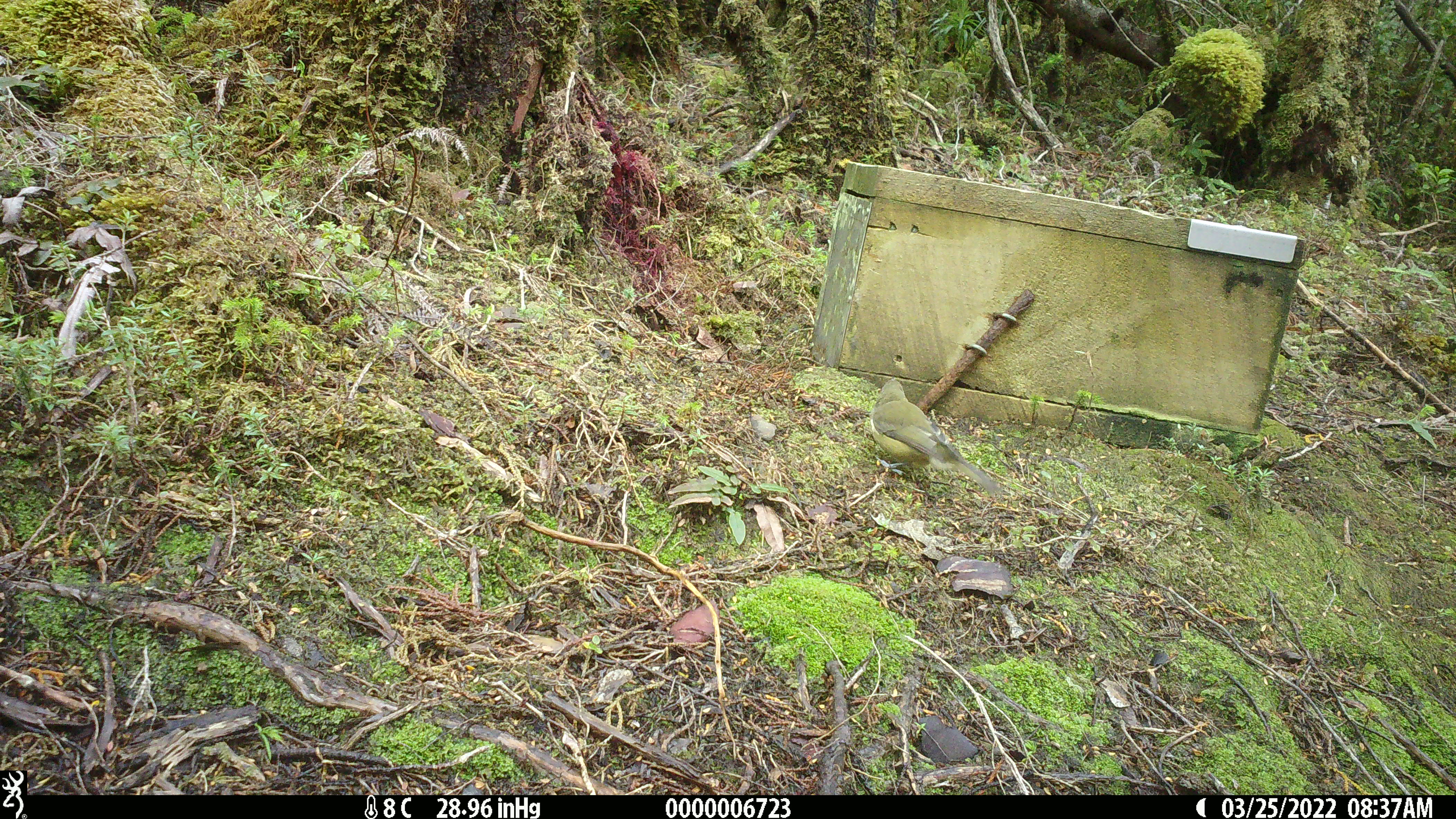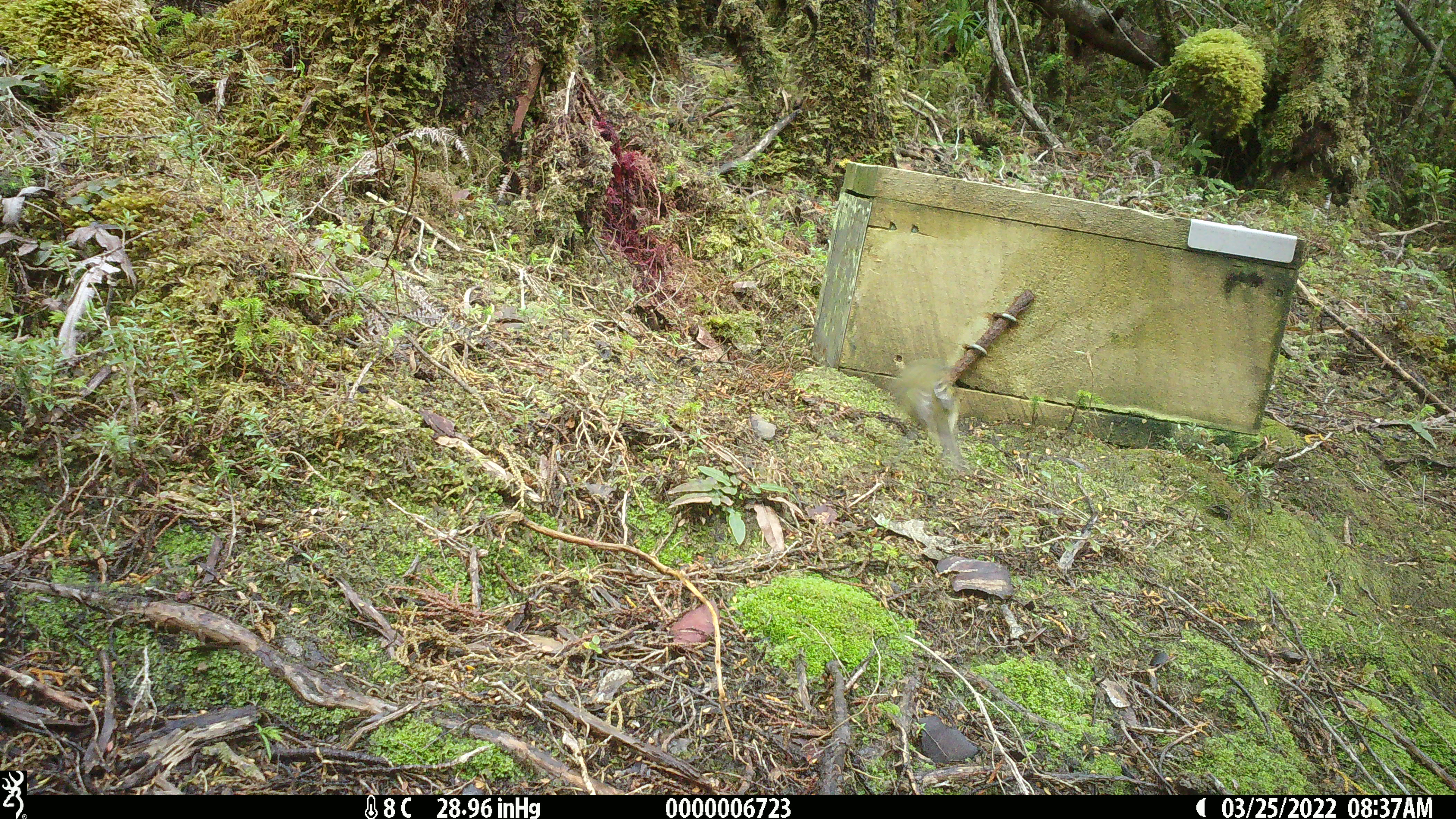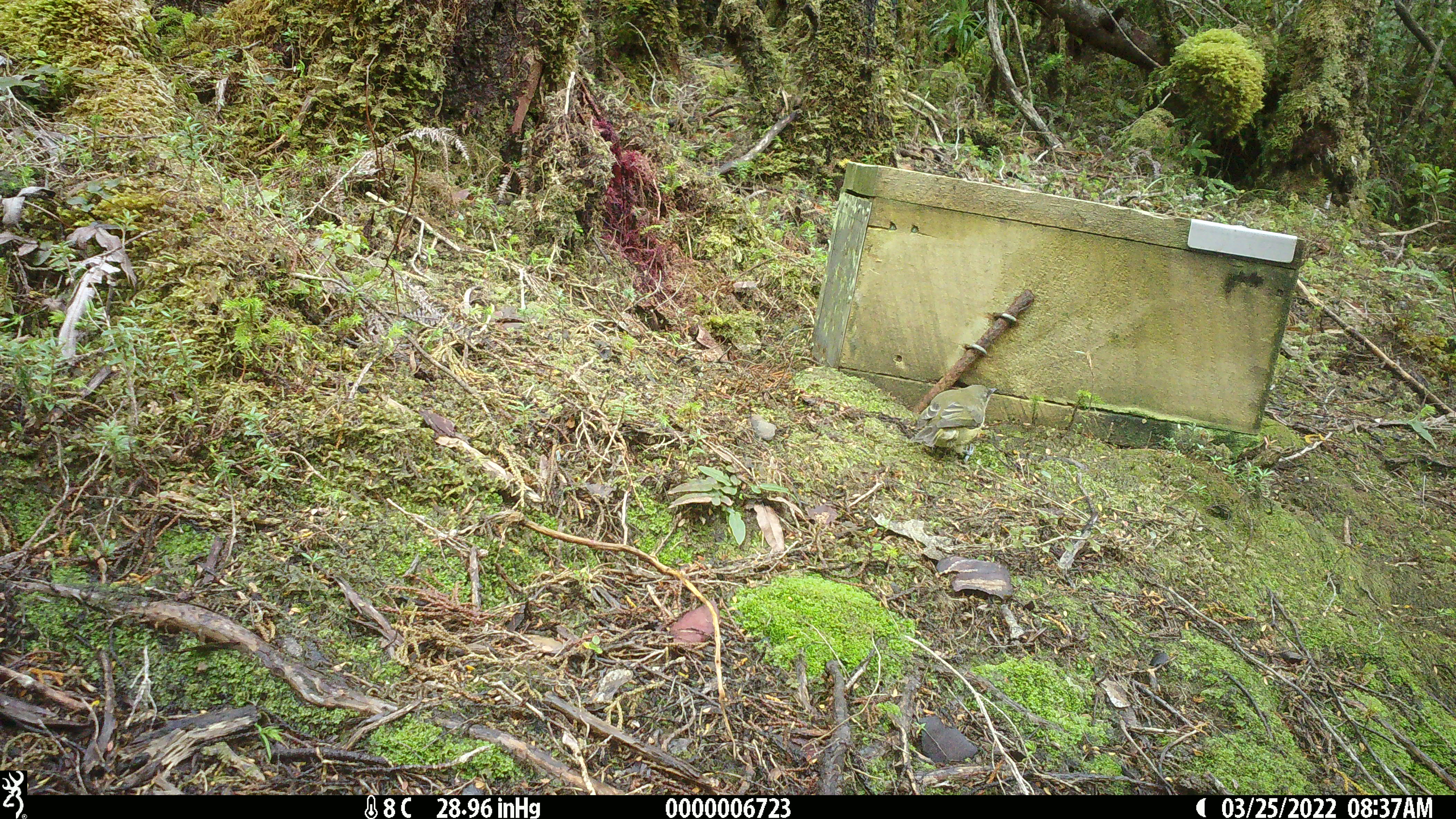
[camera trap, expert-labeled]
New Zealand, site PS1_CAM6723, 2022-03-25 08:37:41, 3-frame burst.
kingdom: Animalia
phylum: Chordata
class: Aves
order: Passeriformes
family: Meliphagidae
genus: Anthornis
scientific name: Anthornis melanura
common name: new zealand bellbird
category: bellbird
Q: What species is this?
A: Bellbird (new zealand bellbird) (Anthornis melanura).